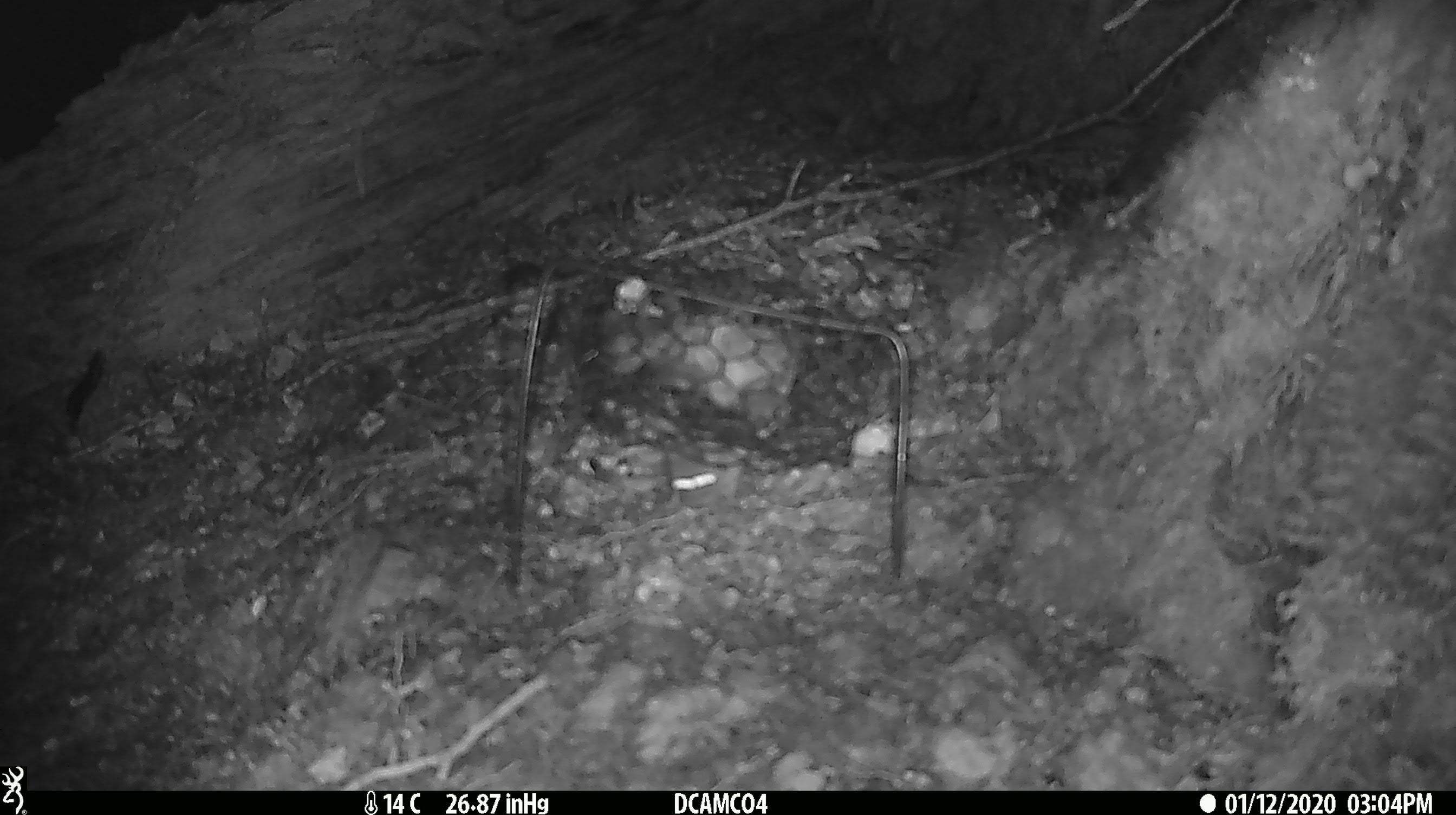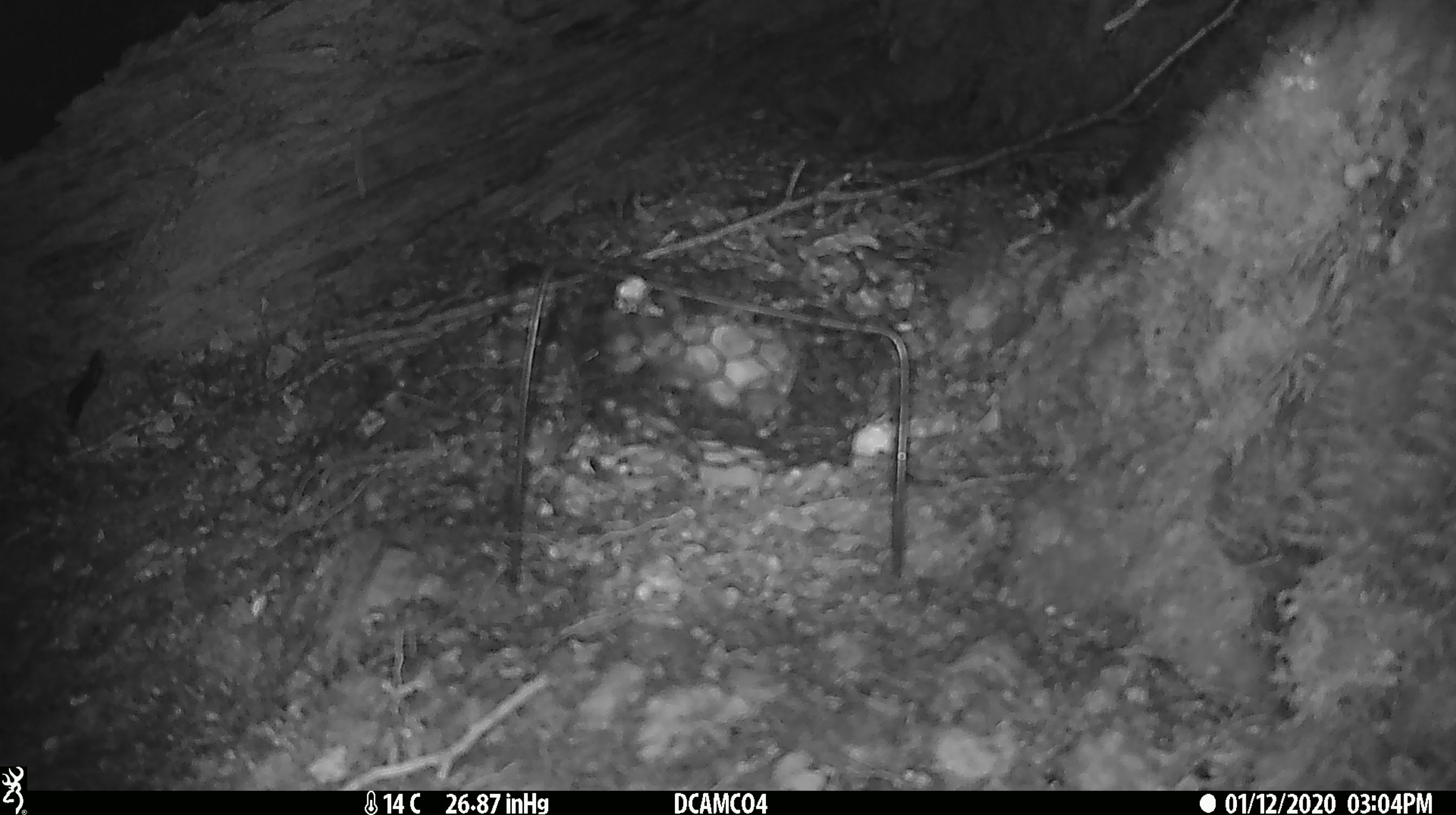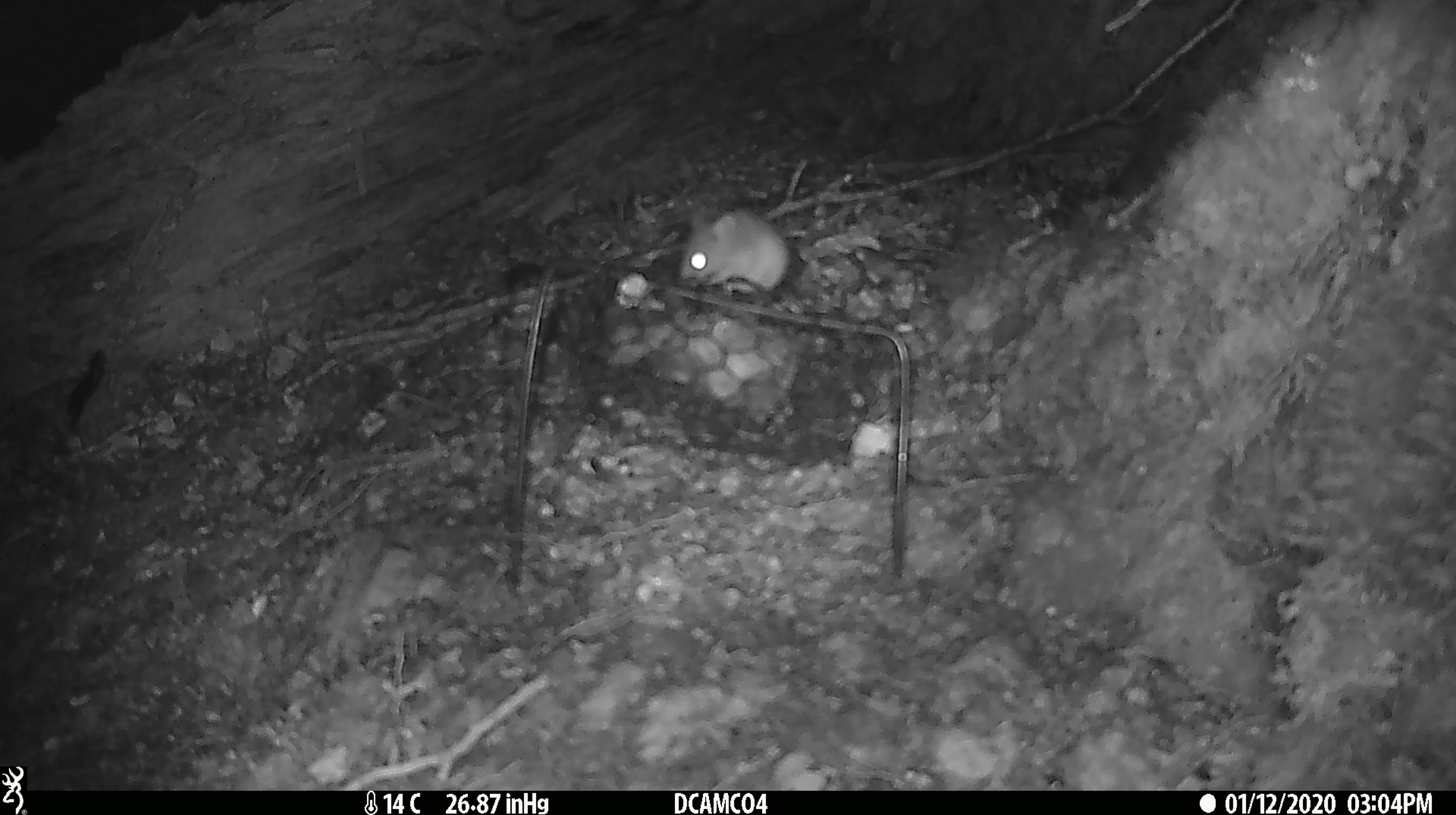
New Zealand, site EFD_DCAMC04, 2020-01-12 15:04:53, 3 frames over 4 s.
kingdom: Animalia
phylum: Chordata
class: Mammalia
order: Rodentia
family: Muridae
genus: Mus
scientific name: Mus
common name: mouse